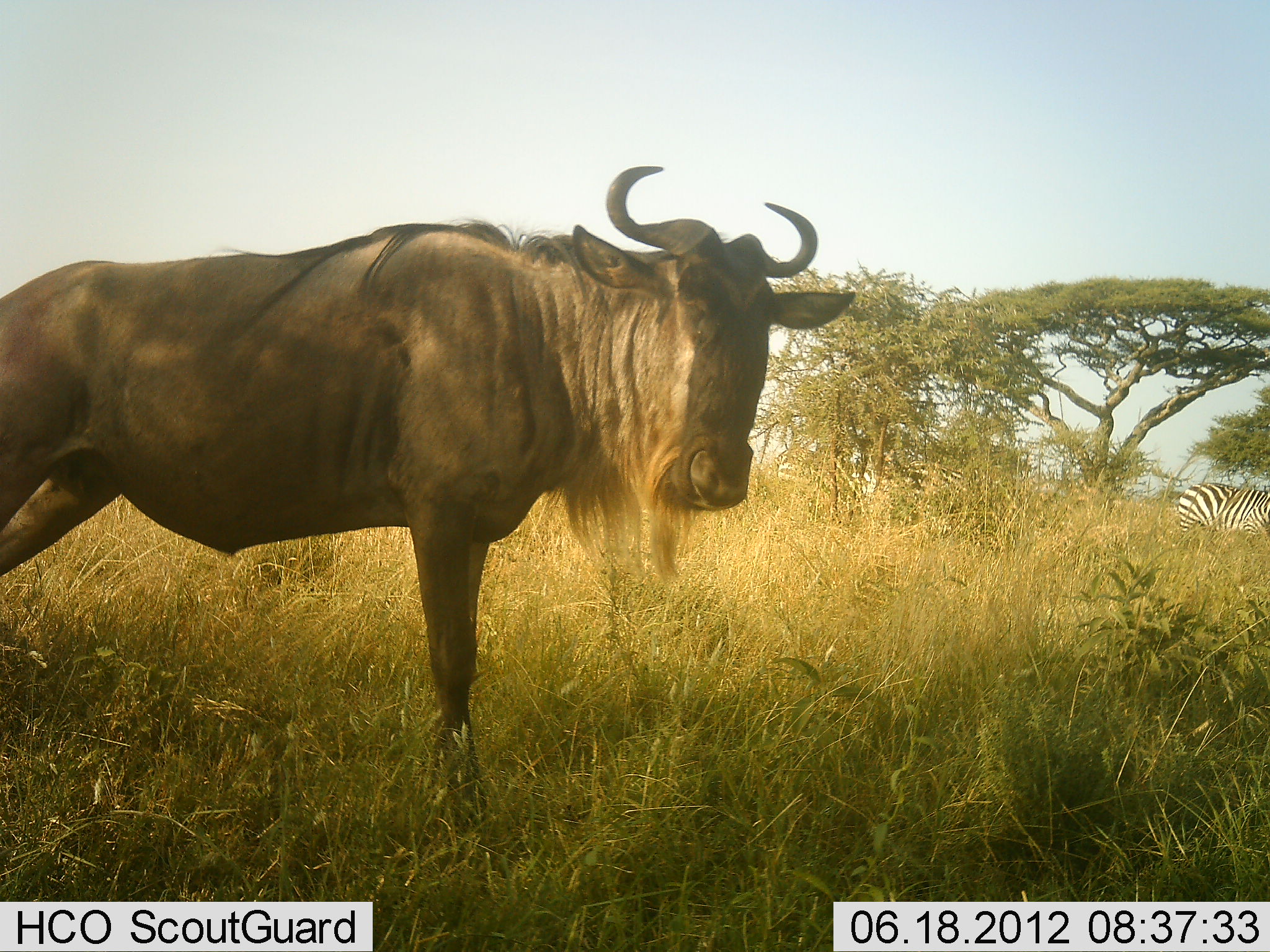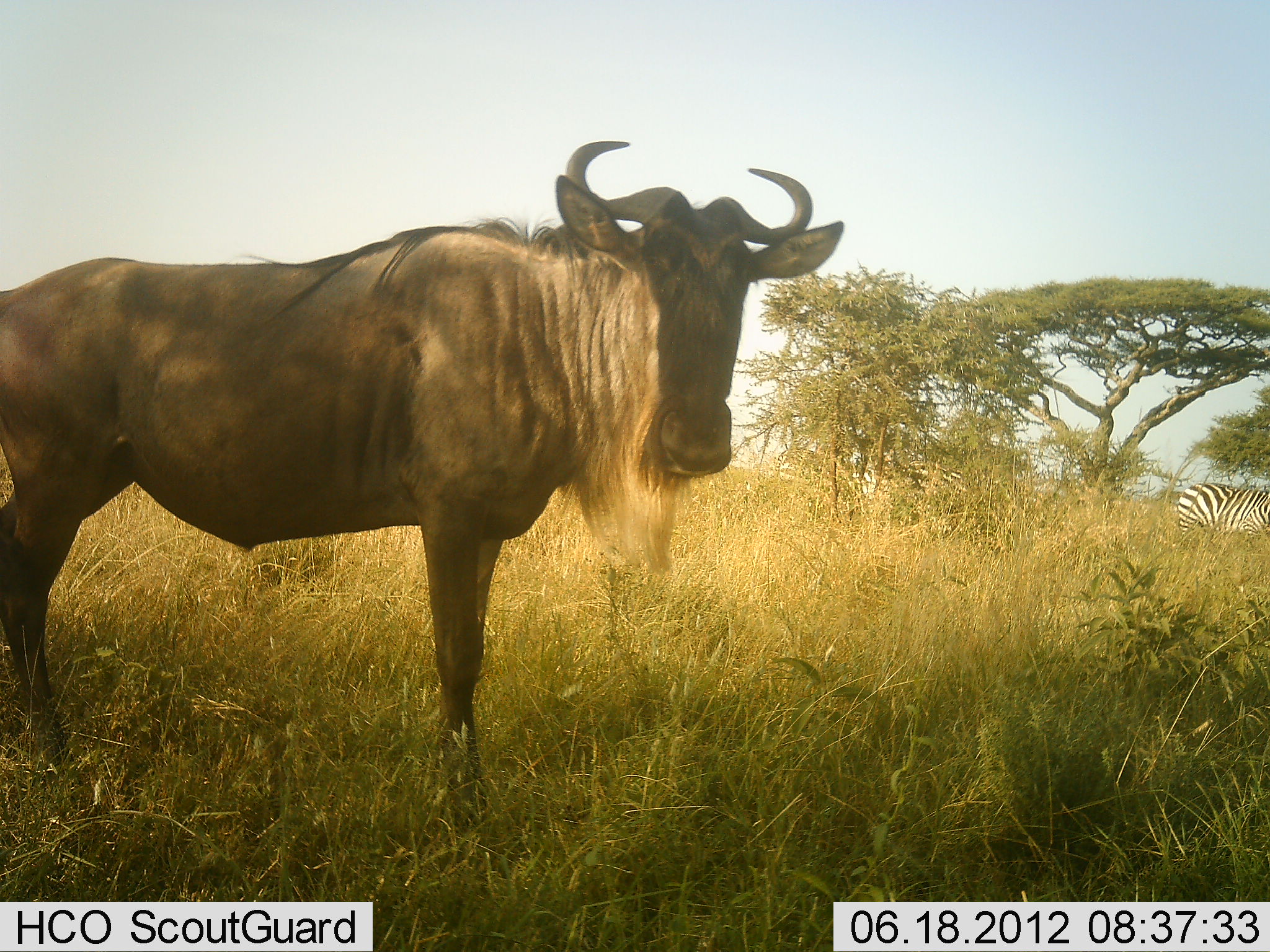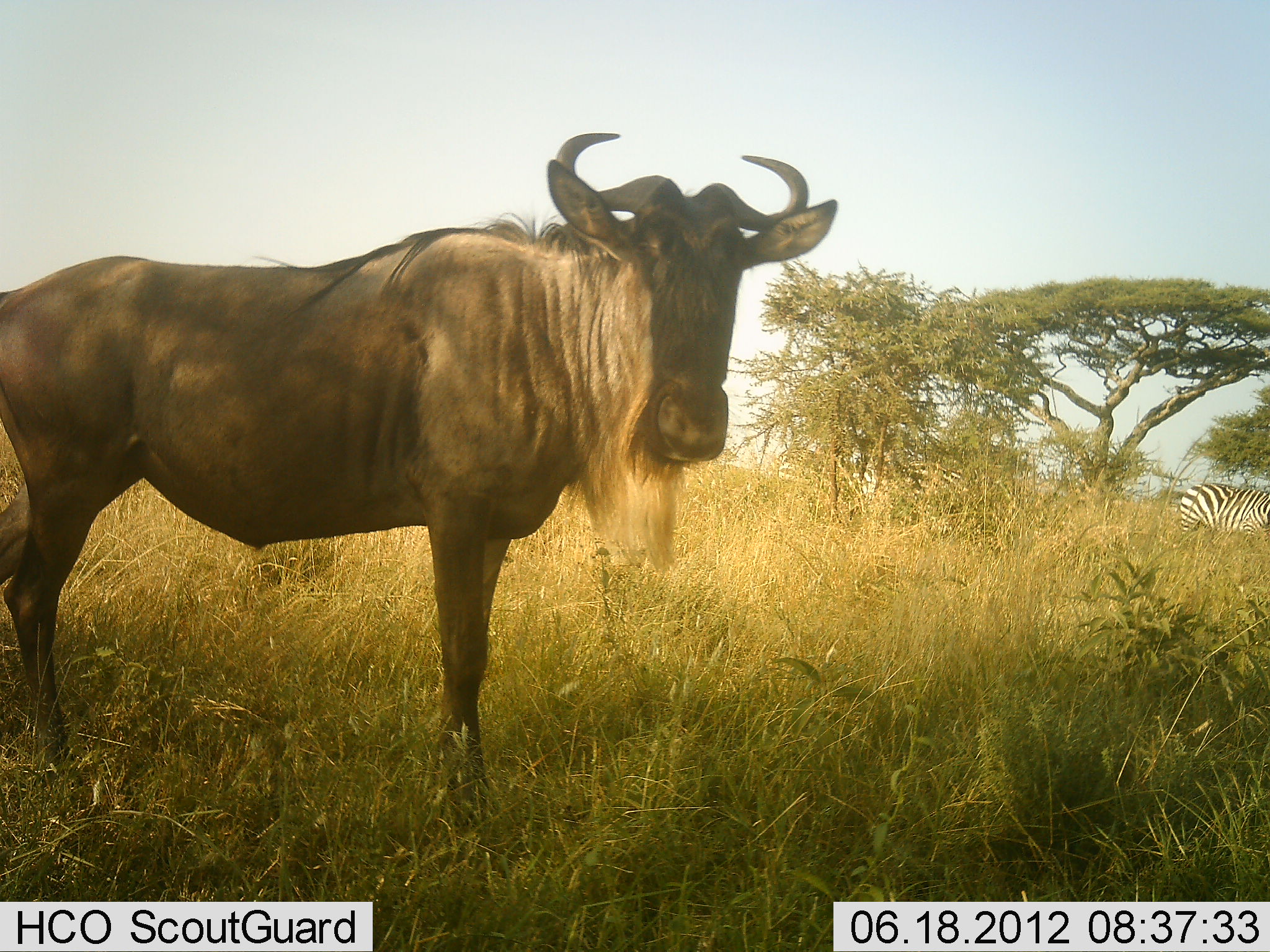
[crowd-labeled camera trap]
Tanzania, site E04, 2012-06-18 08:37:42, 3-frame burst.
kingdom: Animalia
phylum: Chordata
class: Mammalia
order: Artiodactyla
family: Bovidae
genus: Connochaetes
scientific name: Connochaetes taurinus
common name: blue wildebeest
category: wildebeest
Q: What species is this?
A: Wildebeest (blue wildebeest) (Connochaetes taurinus).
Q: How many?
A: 1.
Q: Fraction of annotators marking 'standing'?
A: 100%.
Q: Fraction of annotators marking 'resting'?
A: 0%.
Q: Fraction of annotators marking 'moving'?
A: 0%.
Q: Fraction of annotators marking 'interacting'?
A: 6%.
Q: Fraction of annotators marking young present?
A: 0%.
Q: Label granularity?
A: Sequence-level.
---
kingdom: Animalia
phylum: Chordata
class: Mammalia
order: Perissodactyla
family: Equidae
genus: Equus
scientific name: Equus quagga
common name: plains zebra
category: zebra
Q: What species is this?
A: Zebra (plains zebra) (Equus quagga).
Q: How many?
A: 2.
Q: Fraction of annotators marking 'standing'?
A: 100%.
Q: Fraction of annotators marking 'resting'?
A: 0%.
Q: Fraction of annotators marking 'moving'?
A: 0%.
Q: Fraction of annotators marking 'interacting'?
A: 0%.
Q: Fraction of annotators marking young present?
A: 0%.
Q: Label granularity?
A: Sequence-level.